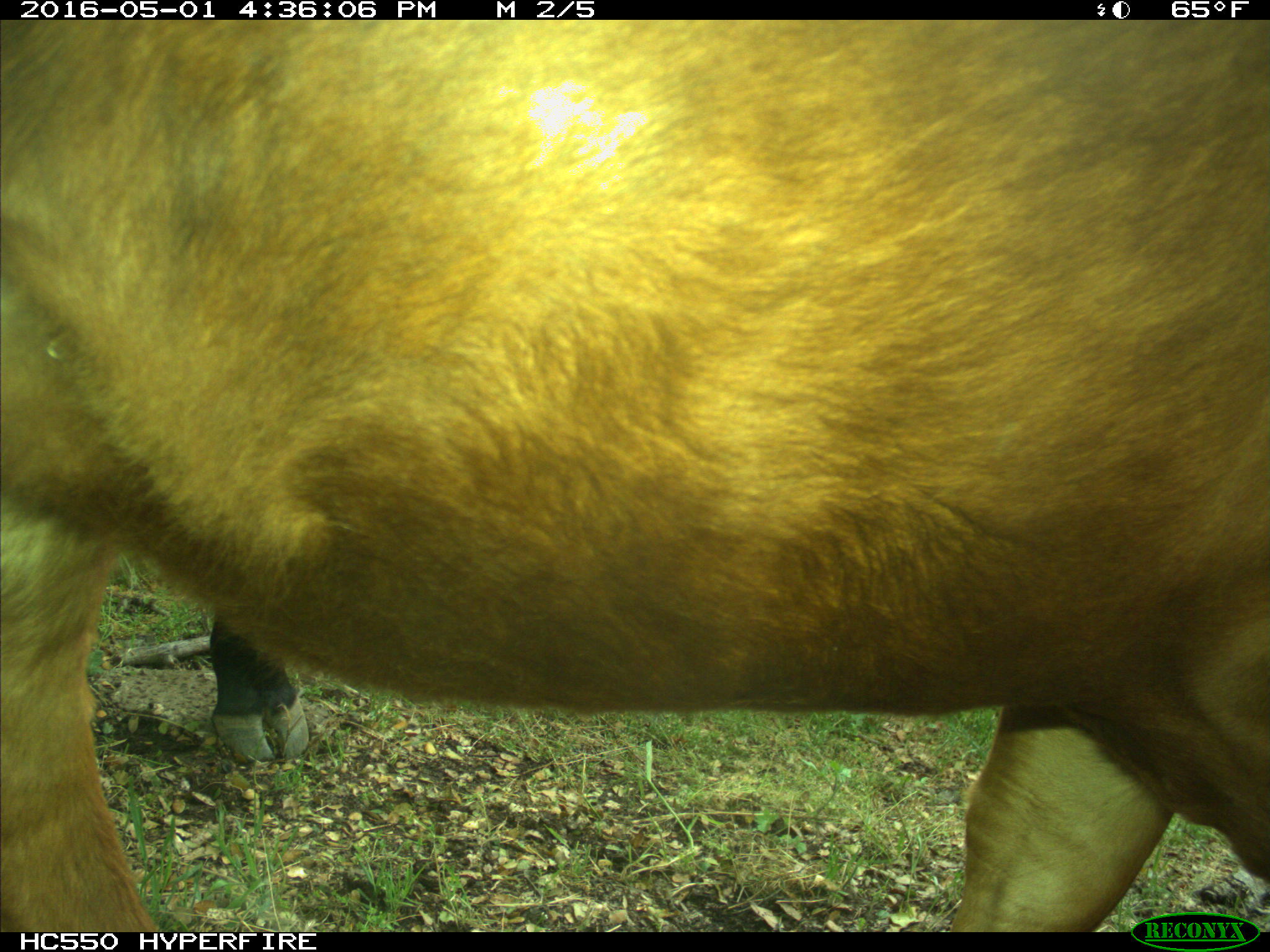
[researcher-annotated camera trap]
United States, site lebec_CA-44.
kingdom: Animalia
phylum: Chordata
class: Mammalia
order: Artiodactyla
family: Bovidae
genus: Bos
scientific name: Bos taurus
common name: domestic cow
Bos taurus (domestic cow).